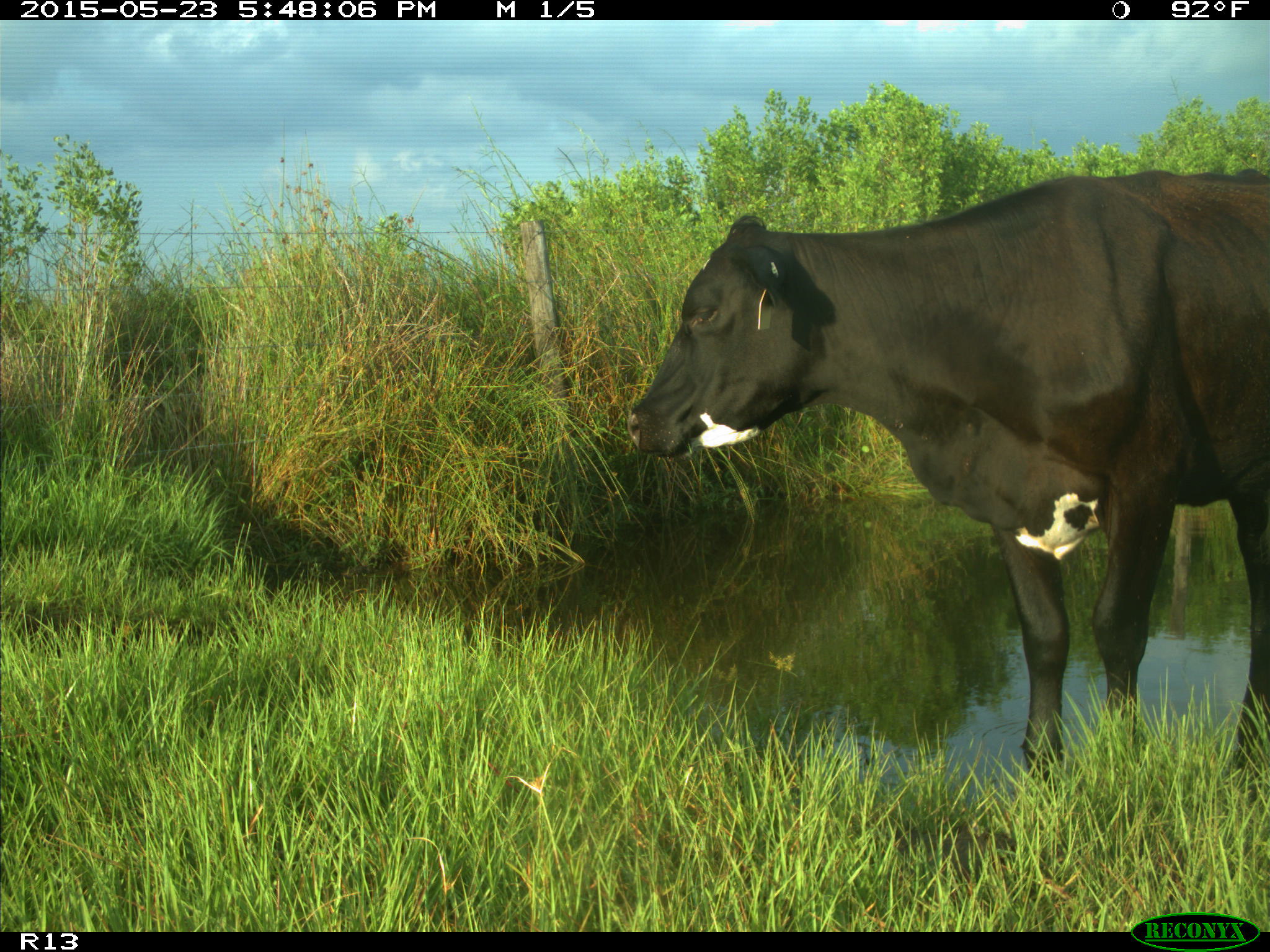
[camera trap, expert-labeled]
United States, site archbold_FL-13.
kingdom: Animalia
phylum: Chordata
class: Mammalia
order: Artiodactyla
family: Bovidae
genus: Bos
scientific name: Bos taurus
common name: domestic cow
Bos taurus (domestic cow).